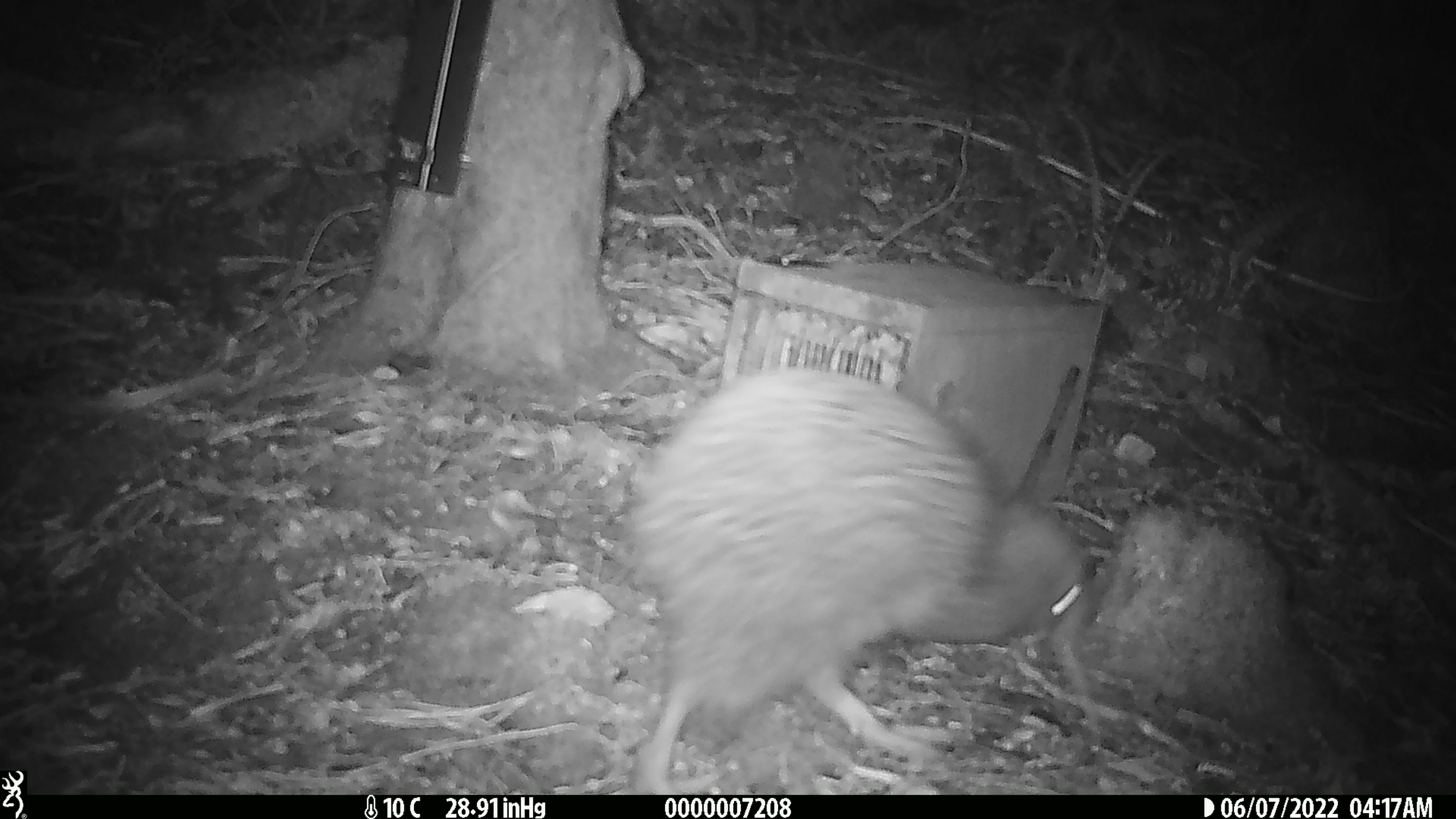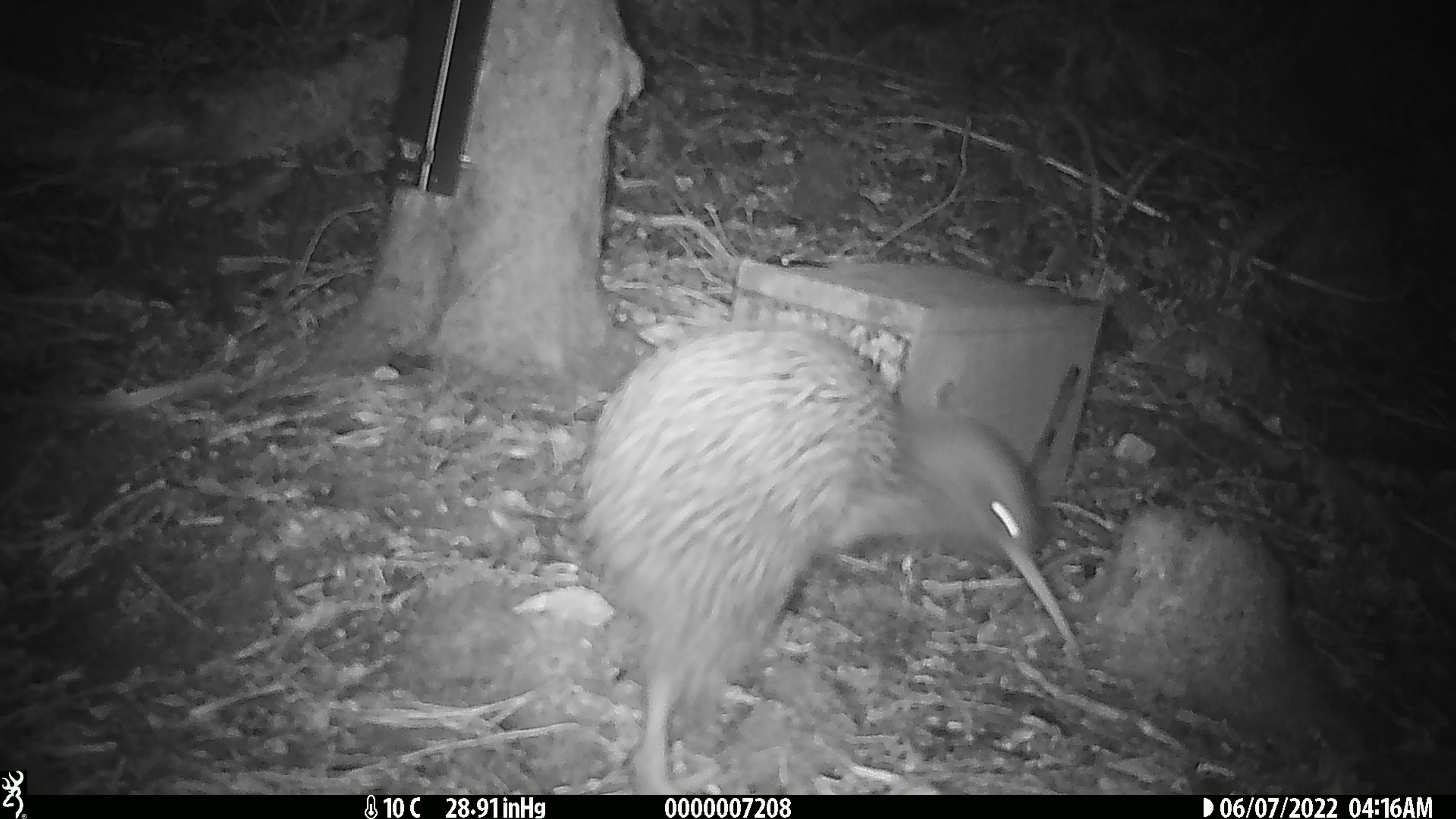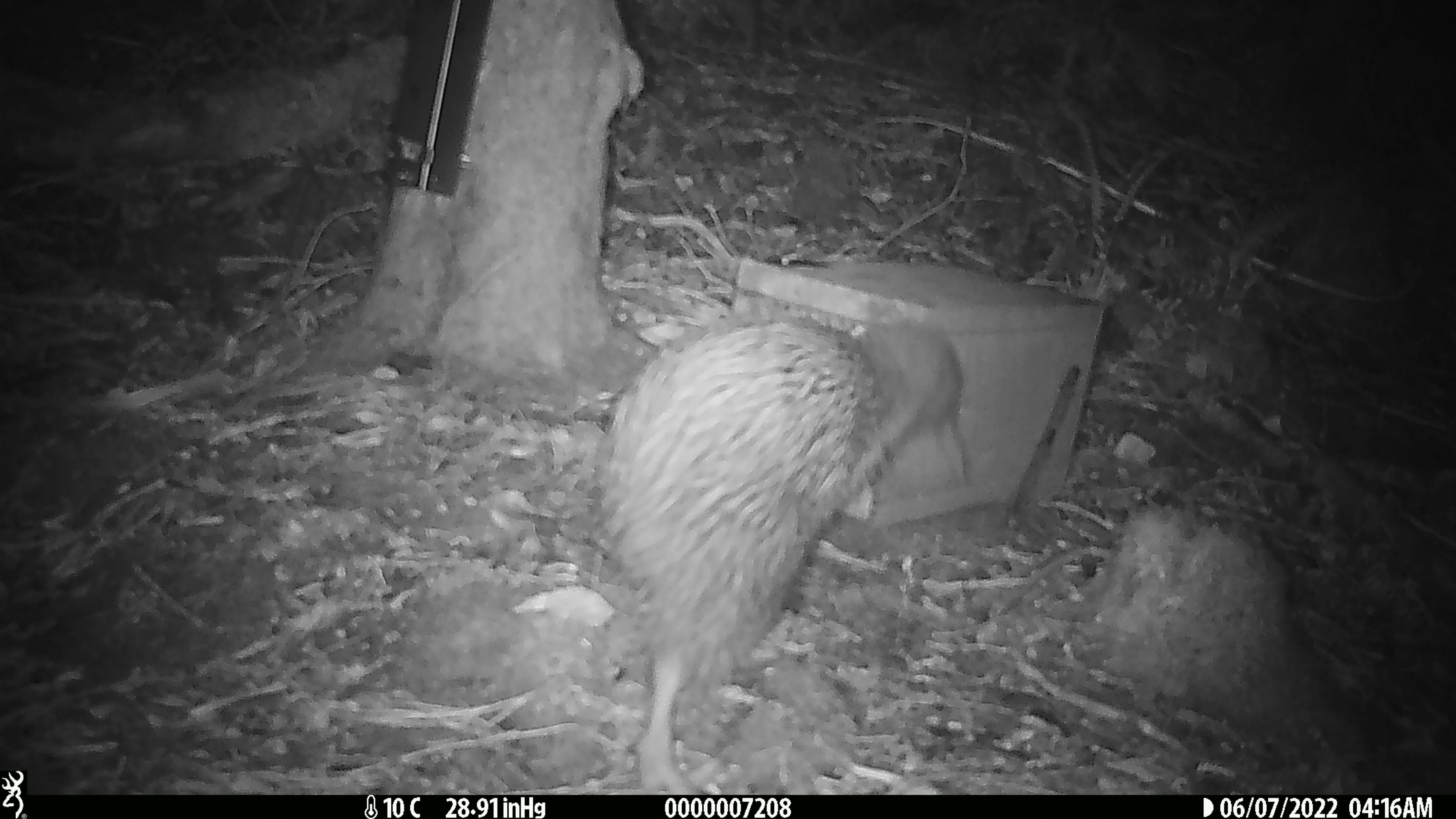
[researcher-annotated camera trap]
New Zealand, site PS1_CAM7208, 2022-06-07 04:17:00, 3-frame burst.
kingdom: Animalia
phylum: Chordata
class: Aves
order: Apterygiformes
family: Apterygidae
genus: Apteryx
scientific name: Apteryx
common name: kiwi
Kiwi (Apteryx).